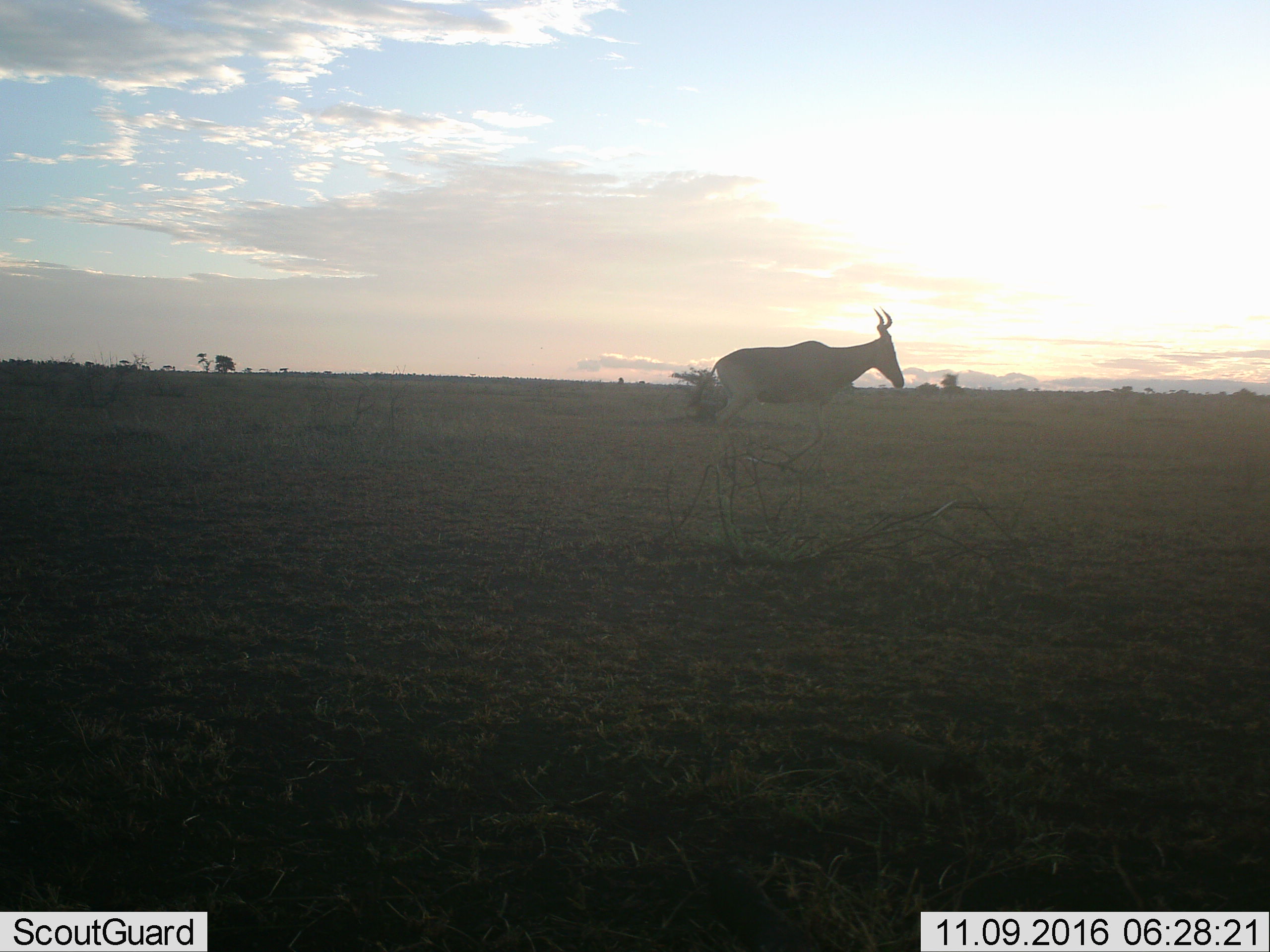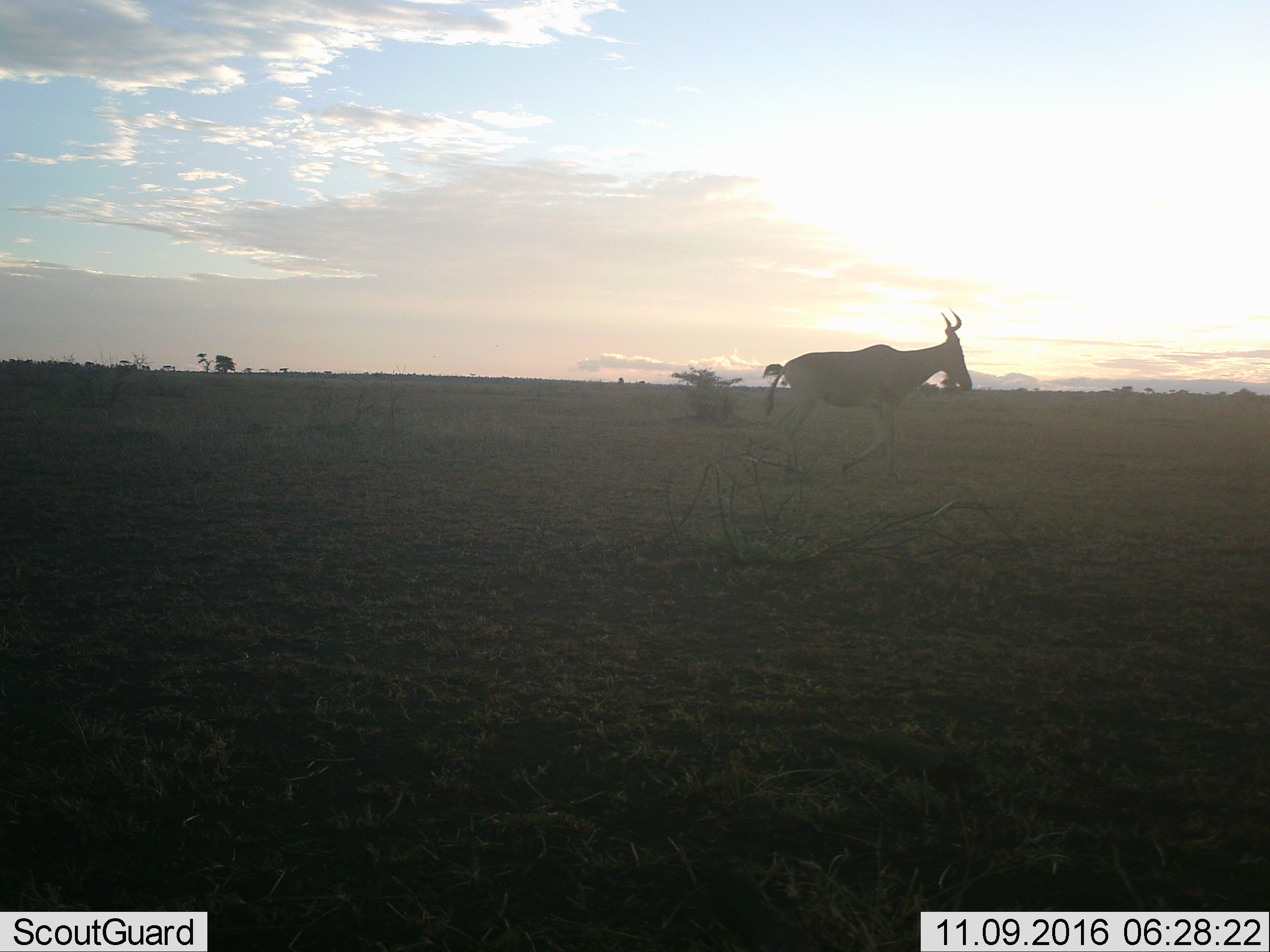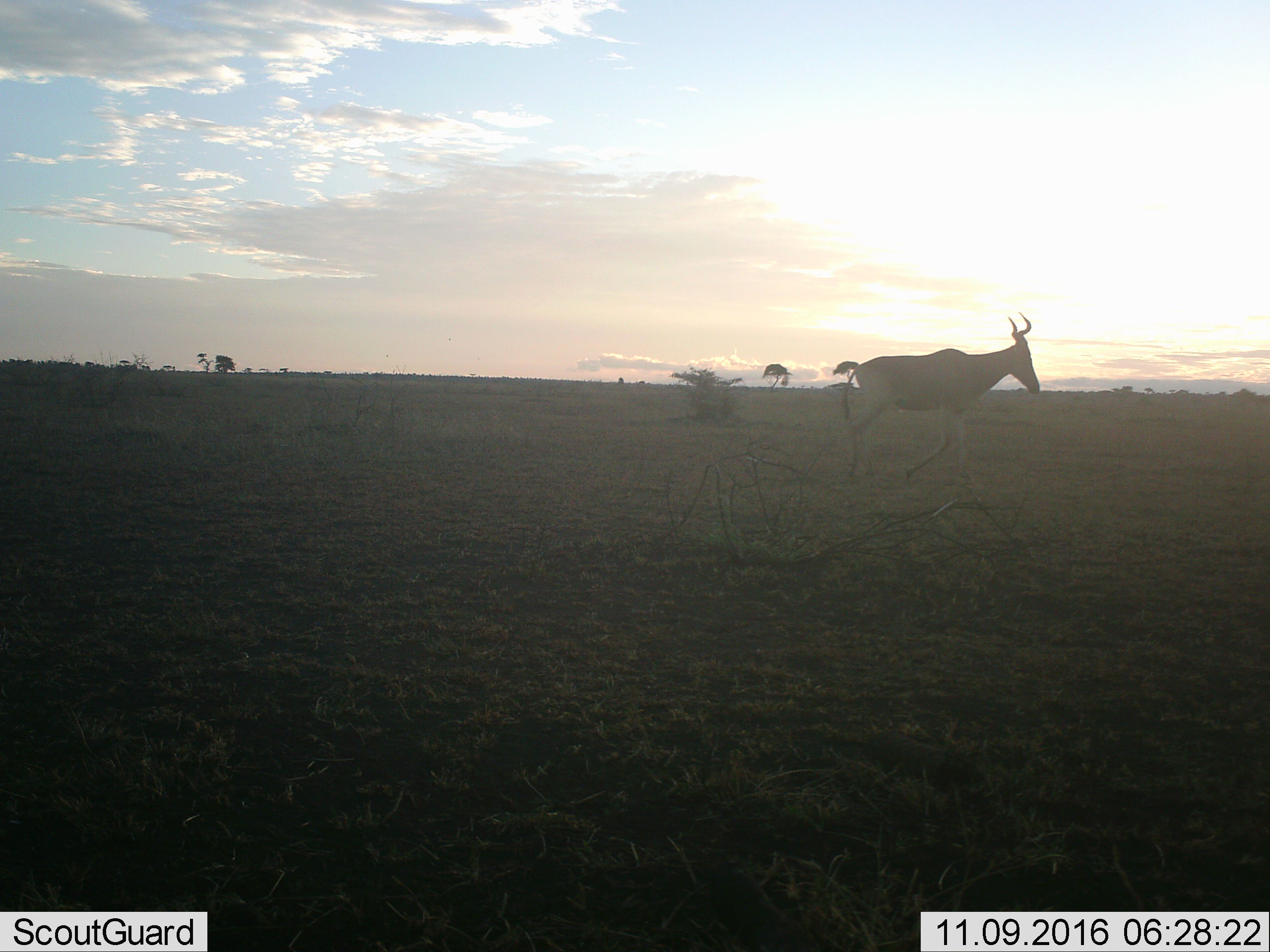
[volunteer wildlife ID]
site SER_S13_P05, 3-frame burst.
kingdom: Animalia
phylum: Chordata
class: Mammalia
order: Artiodactyla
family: Bovidae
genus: Alcelaphus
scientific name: Alcelaphus buselaphus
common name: hartebeest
Hartebeest (Alcelaphus buselaphus), count 1. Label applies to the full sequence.